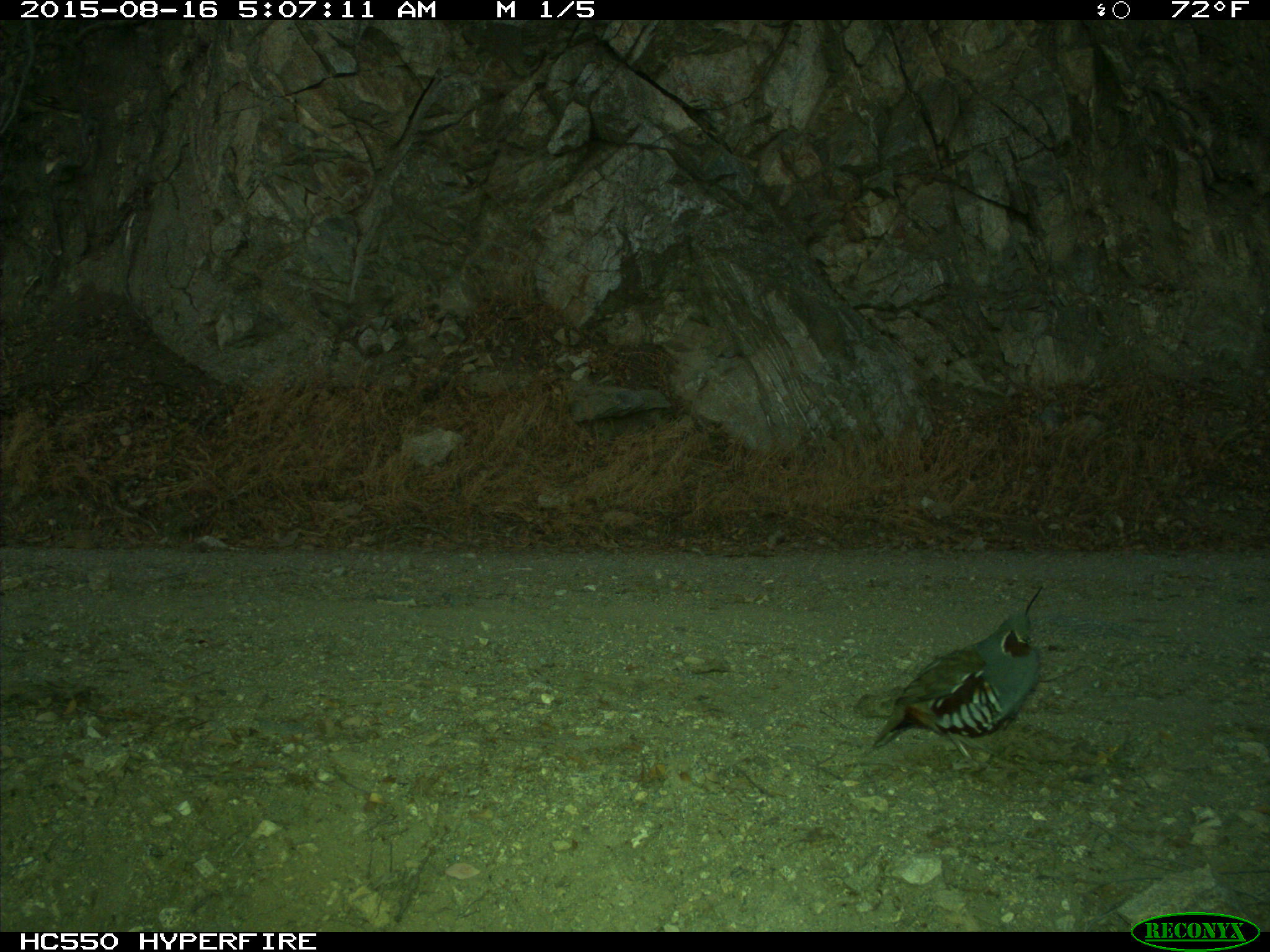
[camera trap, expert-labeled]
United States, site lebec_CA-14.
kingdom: Animalia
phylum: Chordata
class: Aves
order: Galliformes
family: Odontophoridae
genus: Callipepla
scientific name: Callipepla californica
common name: california quail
Callipepla californica (california quail).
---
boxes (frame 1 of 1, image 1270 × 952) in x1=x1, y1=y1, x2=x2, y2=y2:
animal: x1=853, y1=586, x2=1042, y2=769